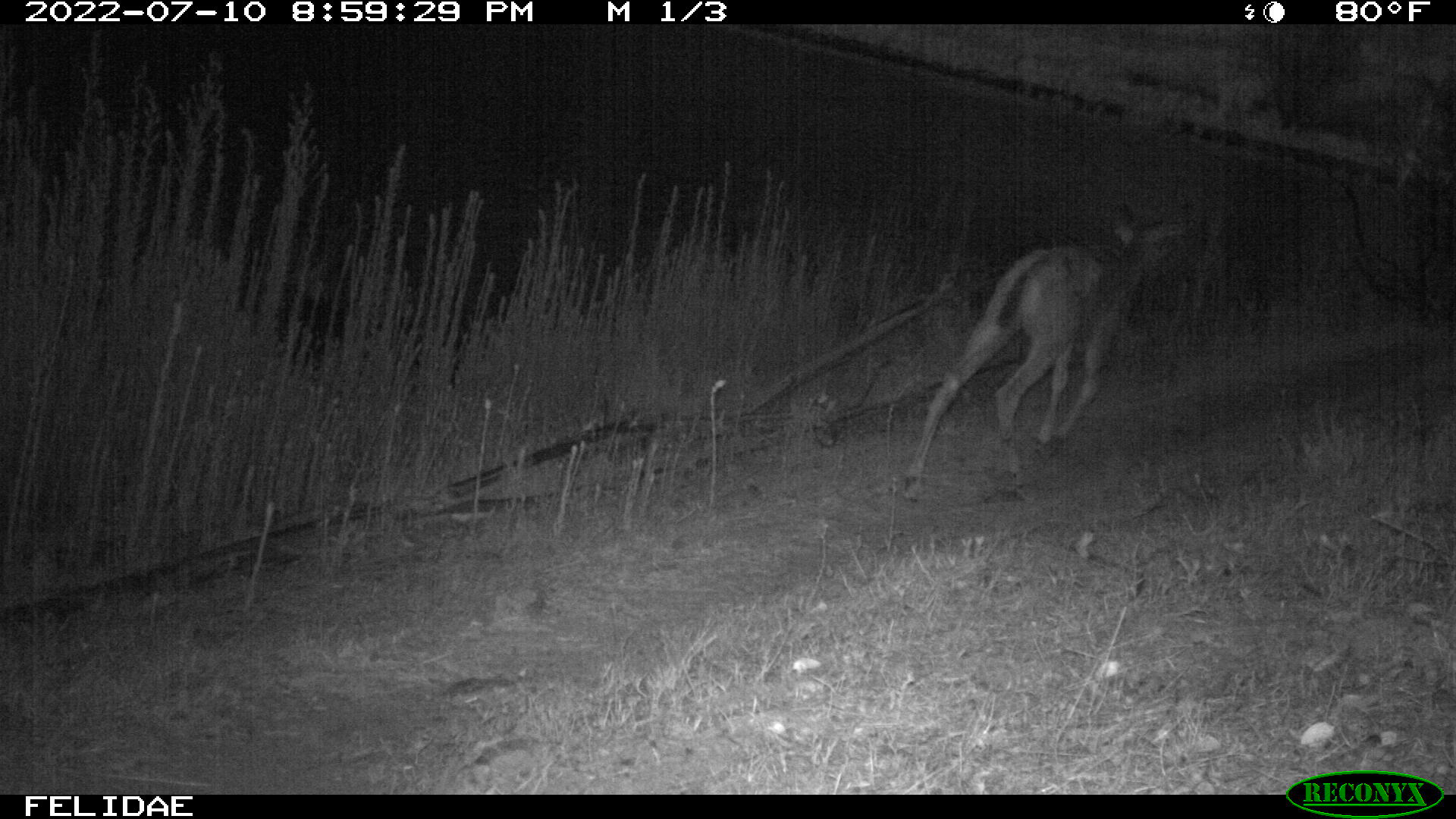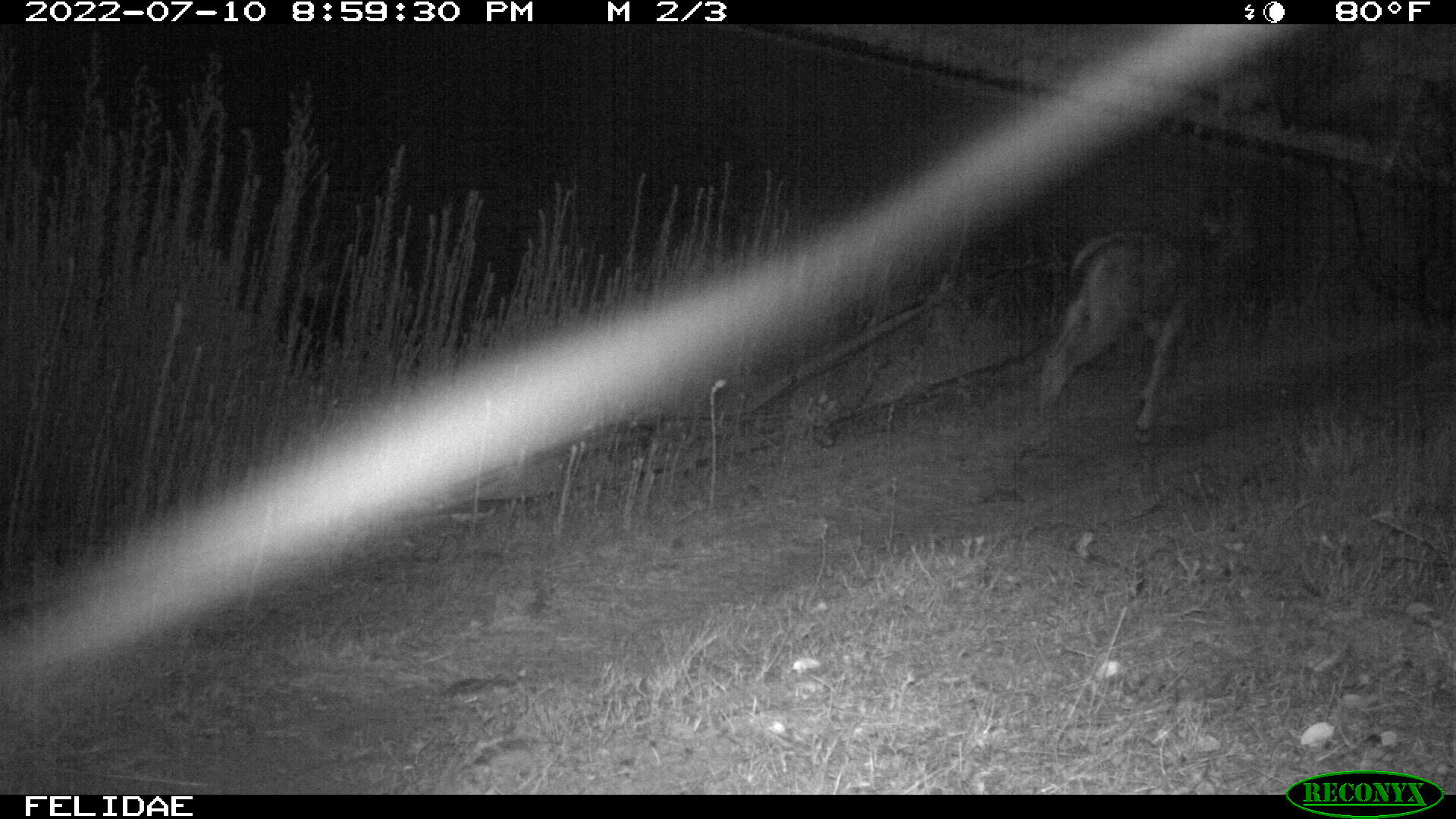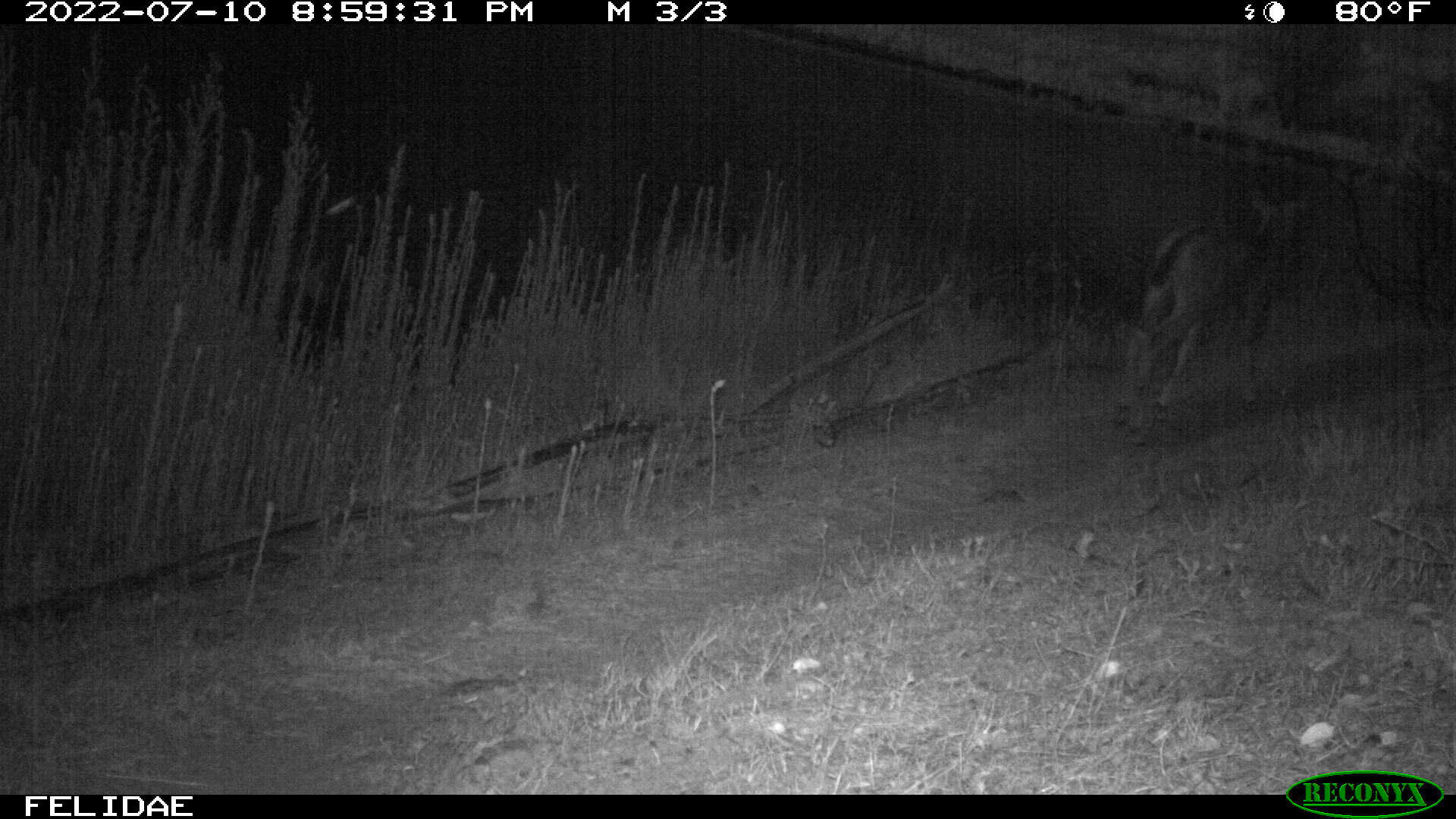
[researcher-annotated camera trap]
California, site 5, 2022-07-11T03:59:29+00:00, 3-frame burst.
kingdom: Animalia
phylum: Chordata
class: Mammalia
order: Artiodactyla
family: Cervidae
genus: Odocoileus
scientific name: Odocoileus hemionus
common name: mule deer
Mule deer (Odocoileus hemionus).